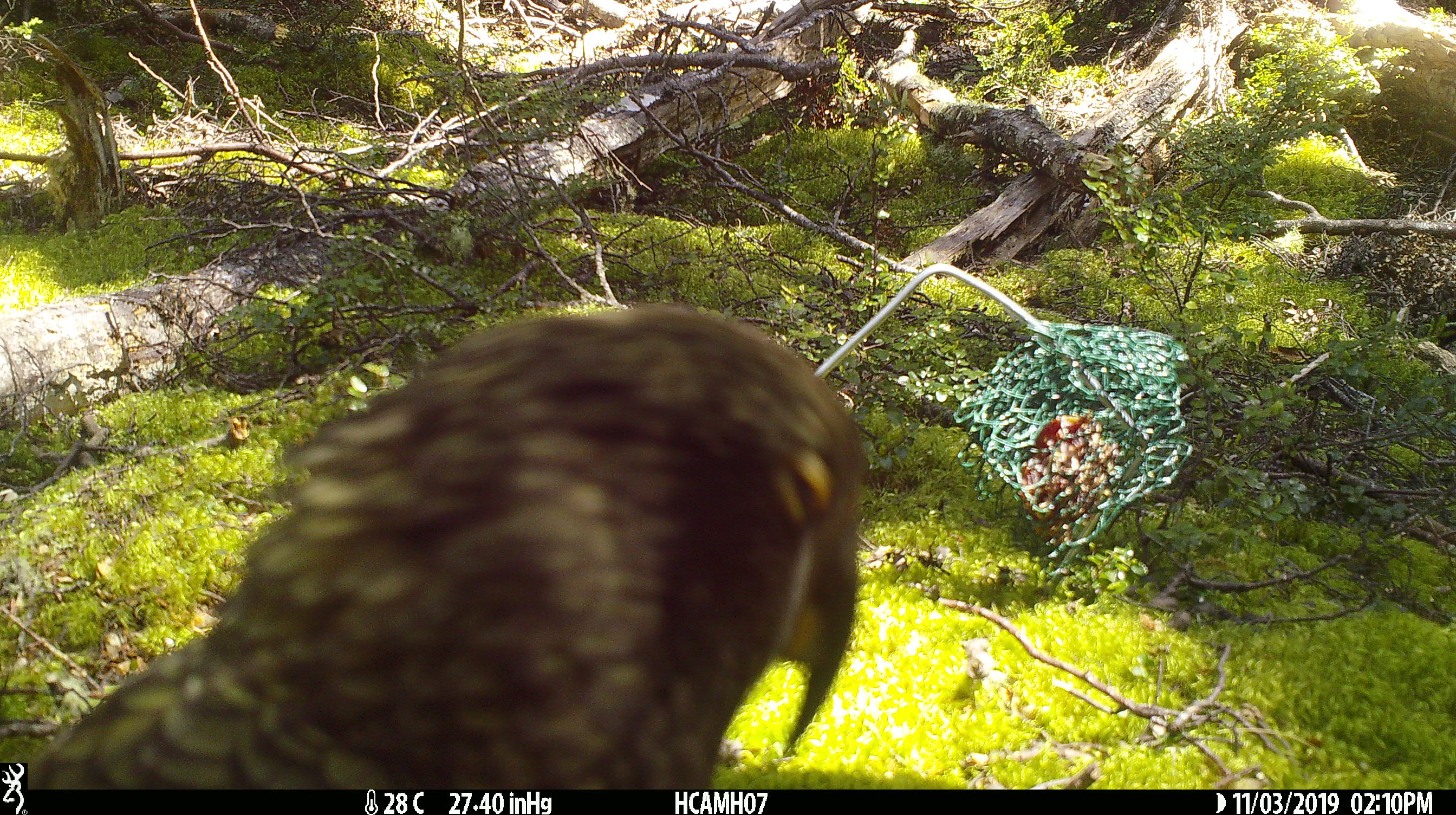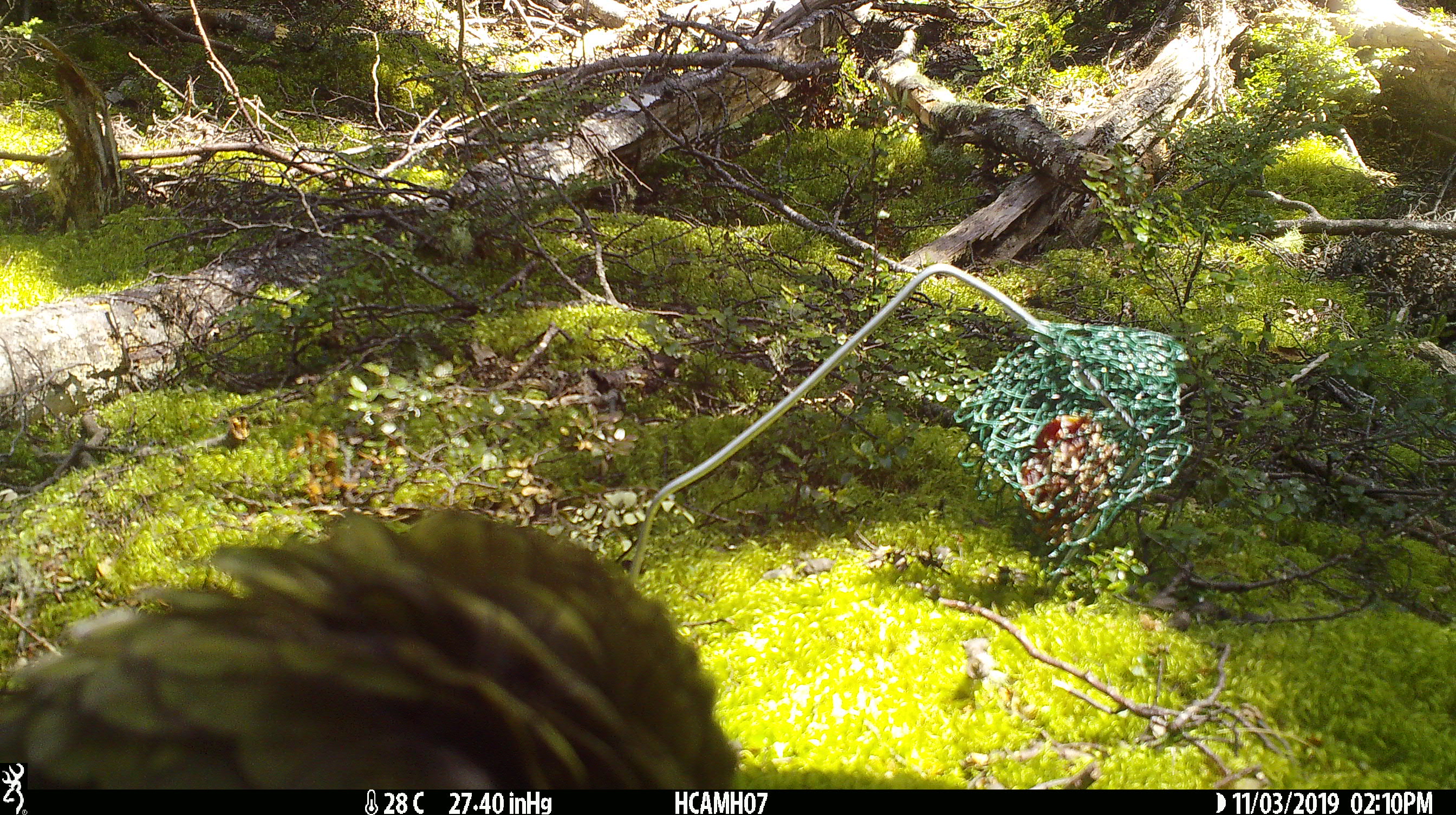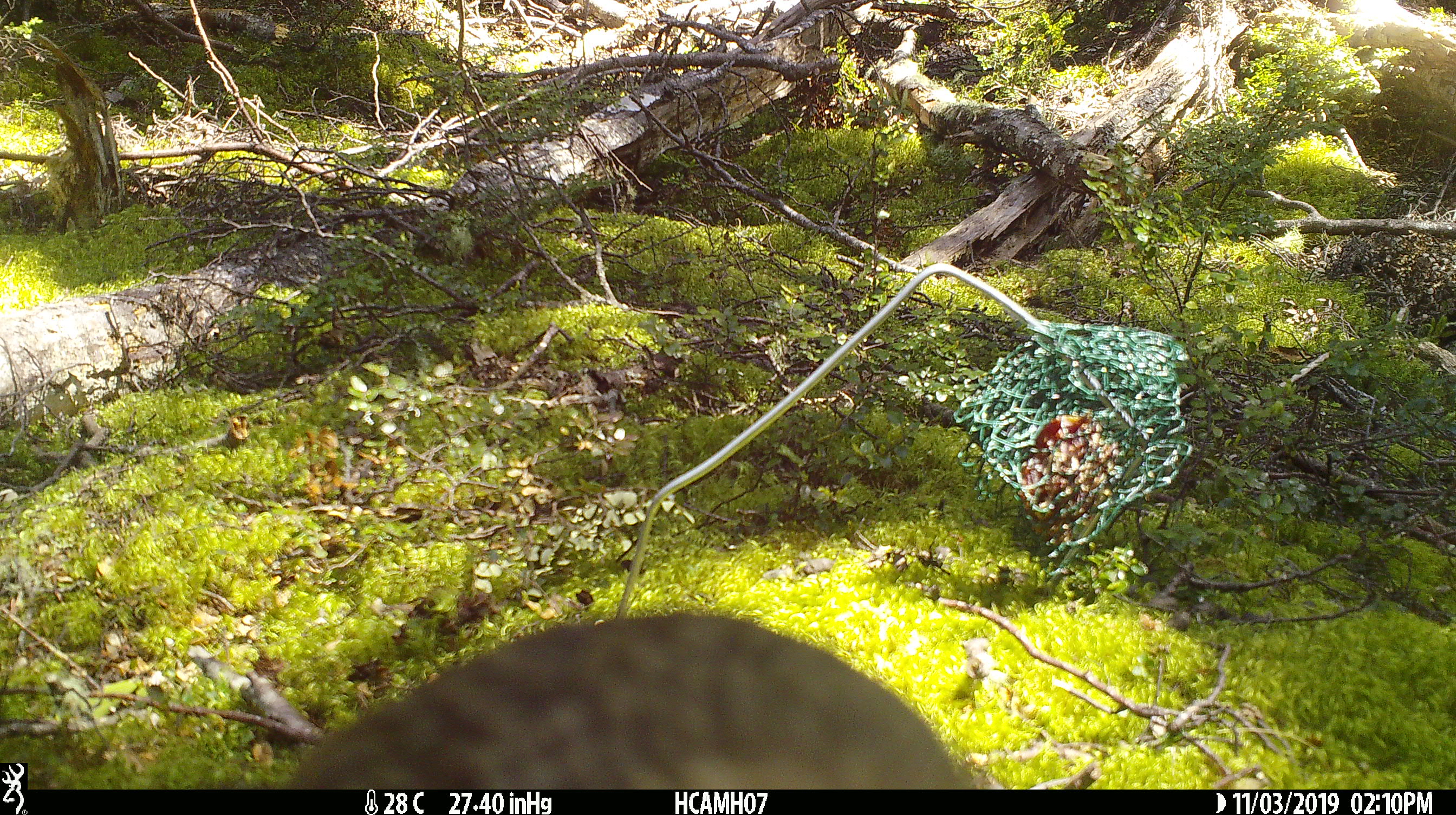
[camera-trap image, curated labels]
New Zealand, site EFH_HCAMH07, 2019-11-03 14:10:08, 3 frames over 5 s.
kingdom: Animalia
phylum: Chordata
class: Aves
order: Psittaciformes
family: Strigopidae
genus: Nestor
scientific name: Nestor notabilis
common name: kea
Kea (Nestor notabilis).